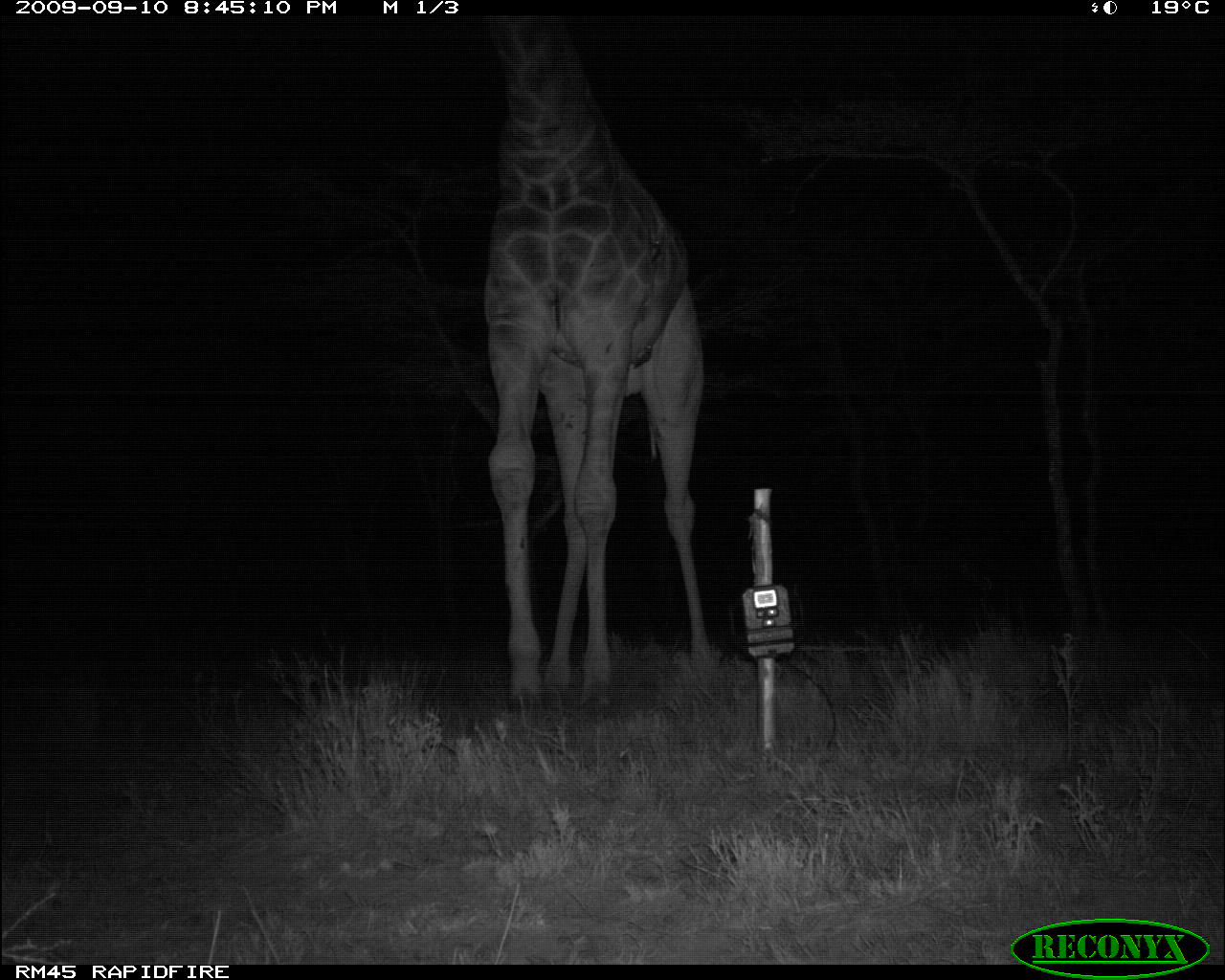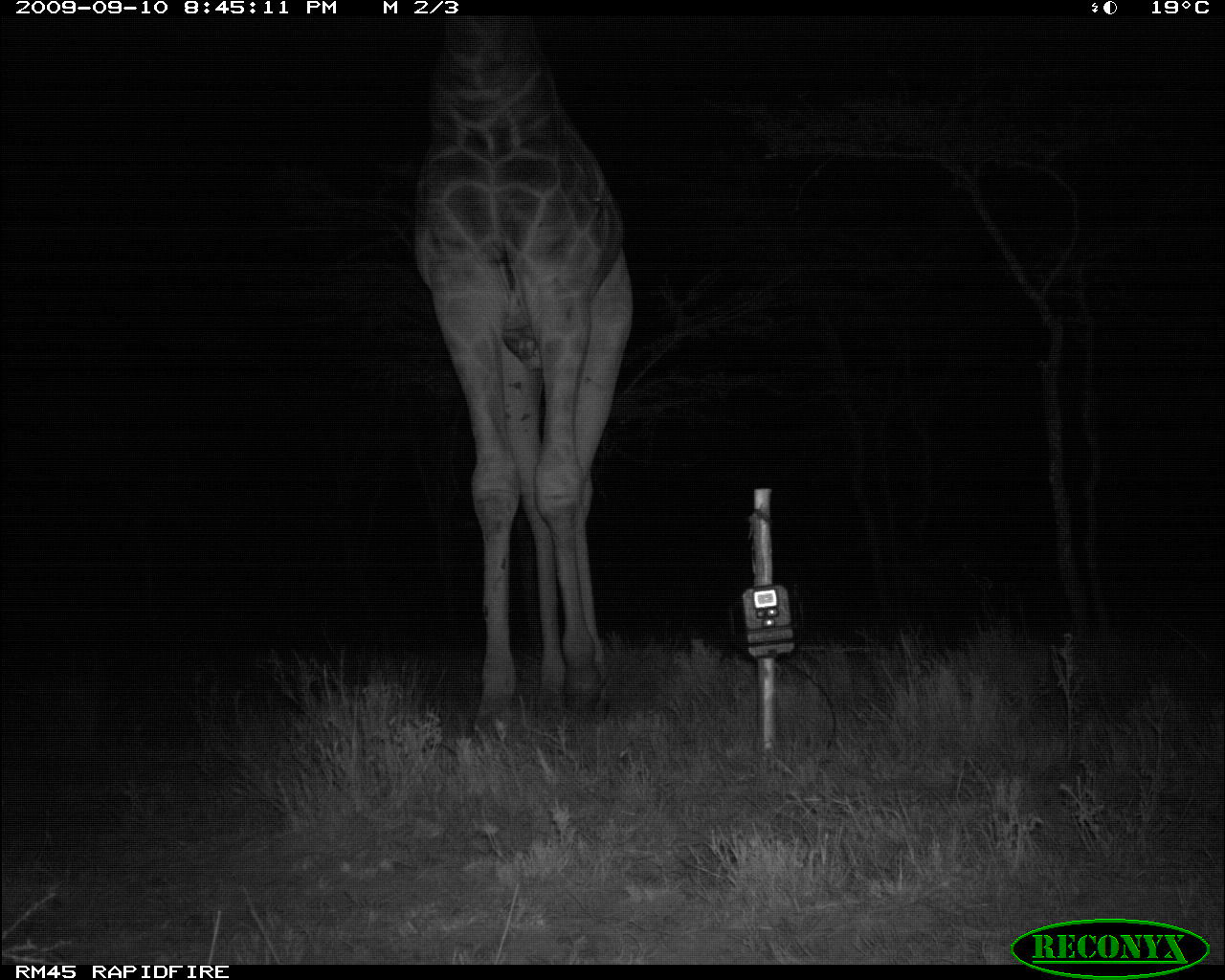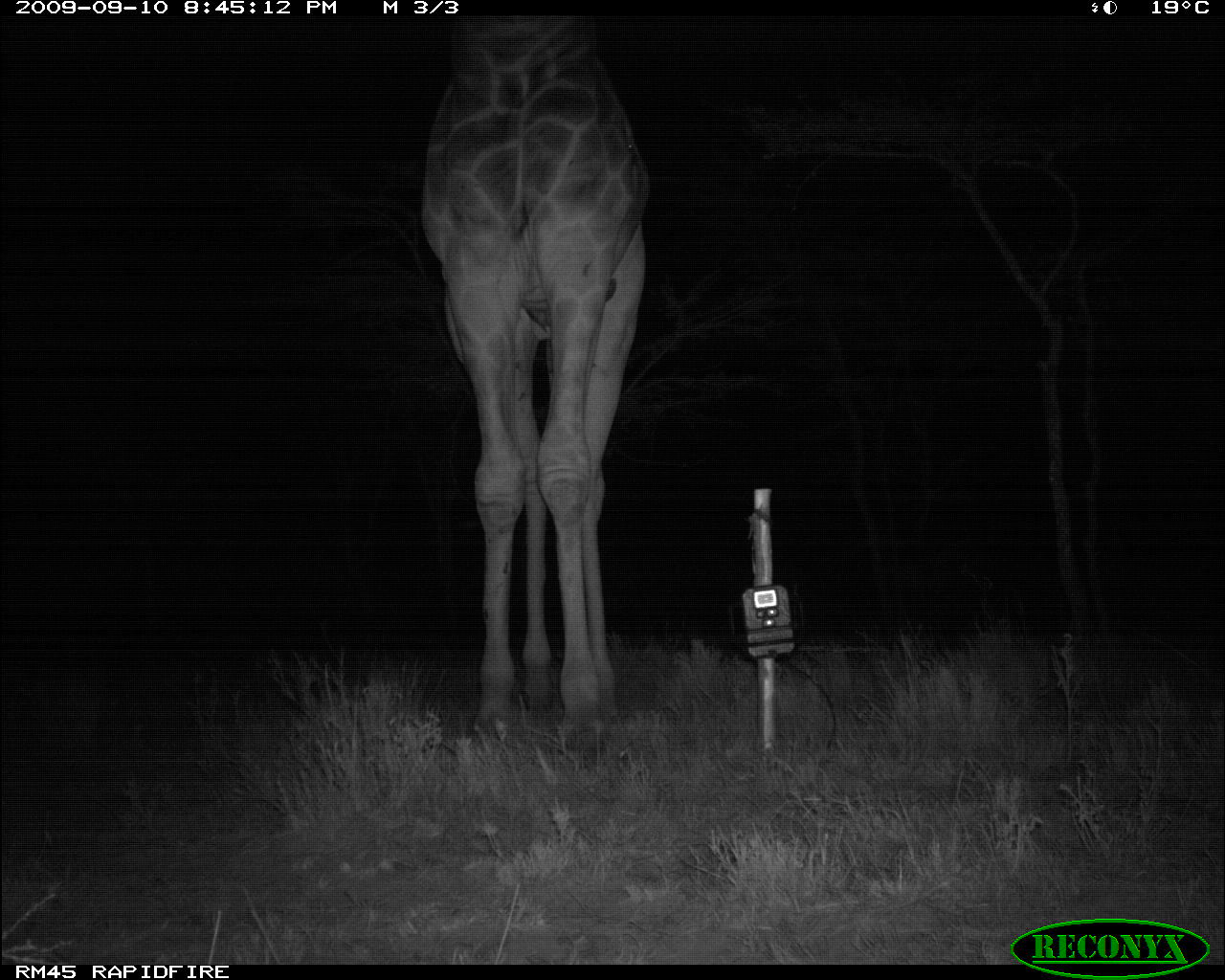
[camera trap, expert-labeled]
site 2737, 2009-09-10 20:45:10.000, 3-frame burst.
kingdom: Animalia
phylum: Chordata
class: Mammalia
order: Artiodactyla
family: Giraffidae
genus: Giraffa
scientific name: Giraffa camelopardalis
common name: giraffe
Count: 1.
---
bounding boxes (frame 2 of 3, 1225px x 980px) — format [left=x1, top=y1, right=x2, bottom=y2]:
giraffa camelopardalis: [left=404, top=15, right=632, bottom=732]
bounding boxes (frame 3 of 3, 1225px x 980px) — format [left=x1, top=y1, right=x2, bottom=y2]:
giraffa camelopardalis: [left=417, top=15, right=646, bottom=731]